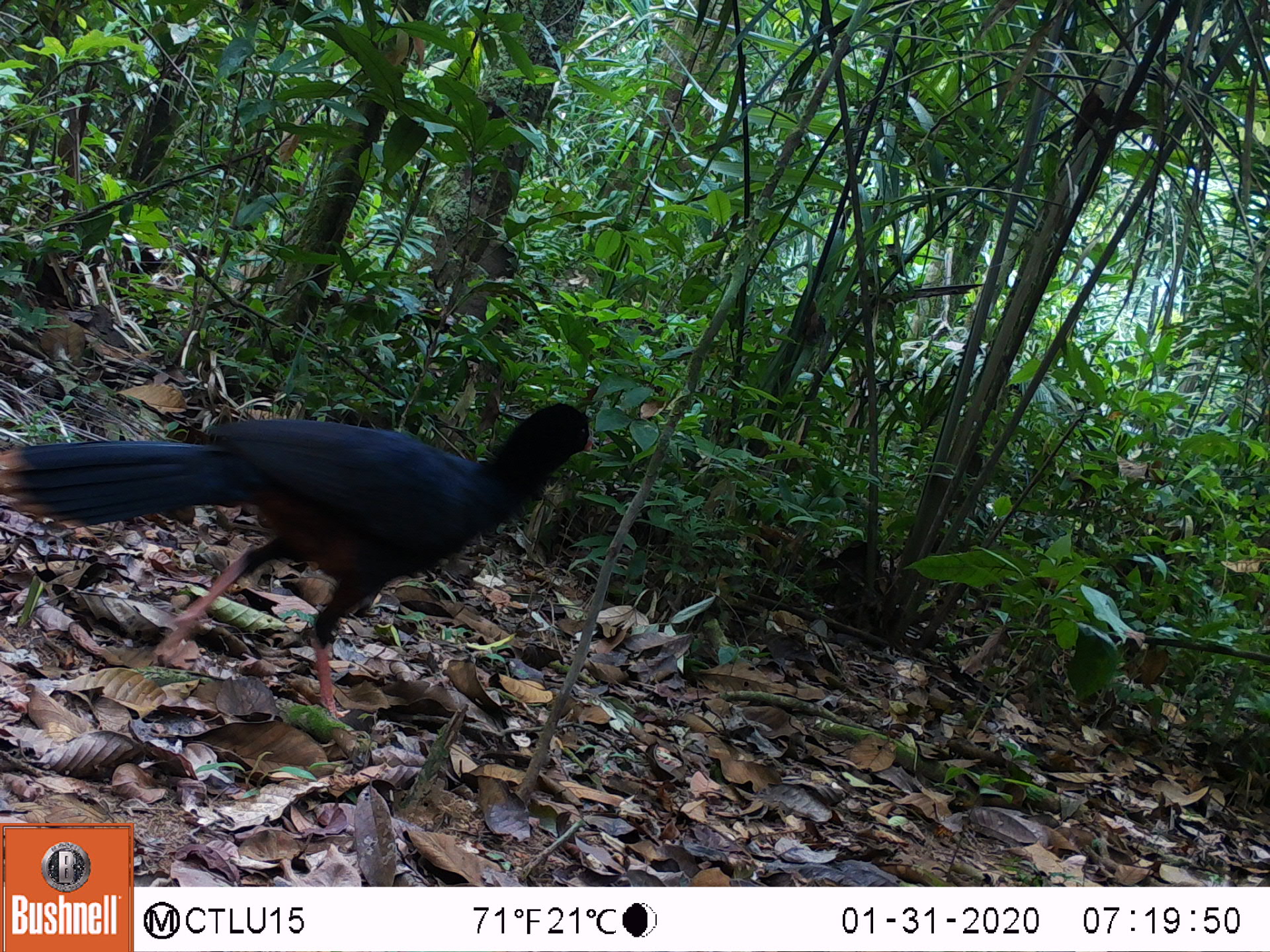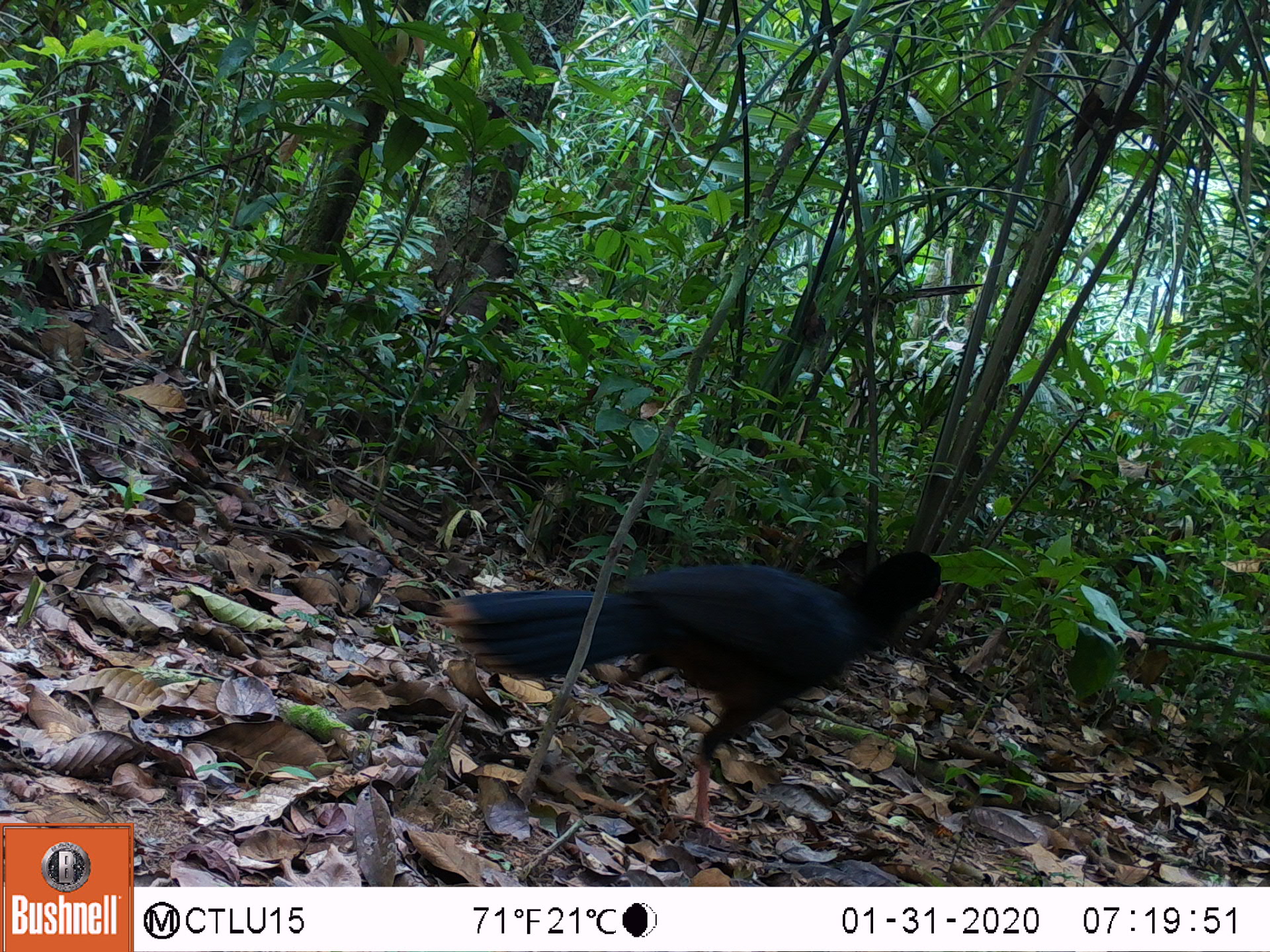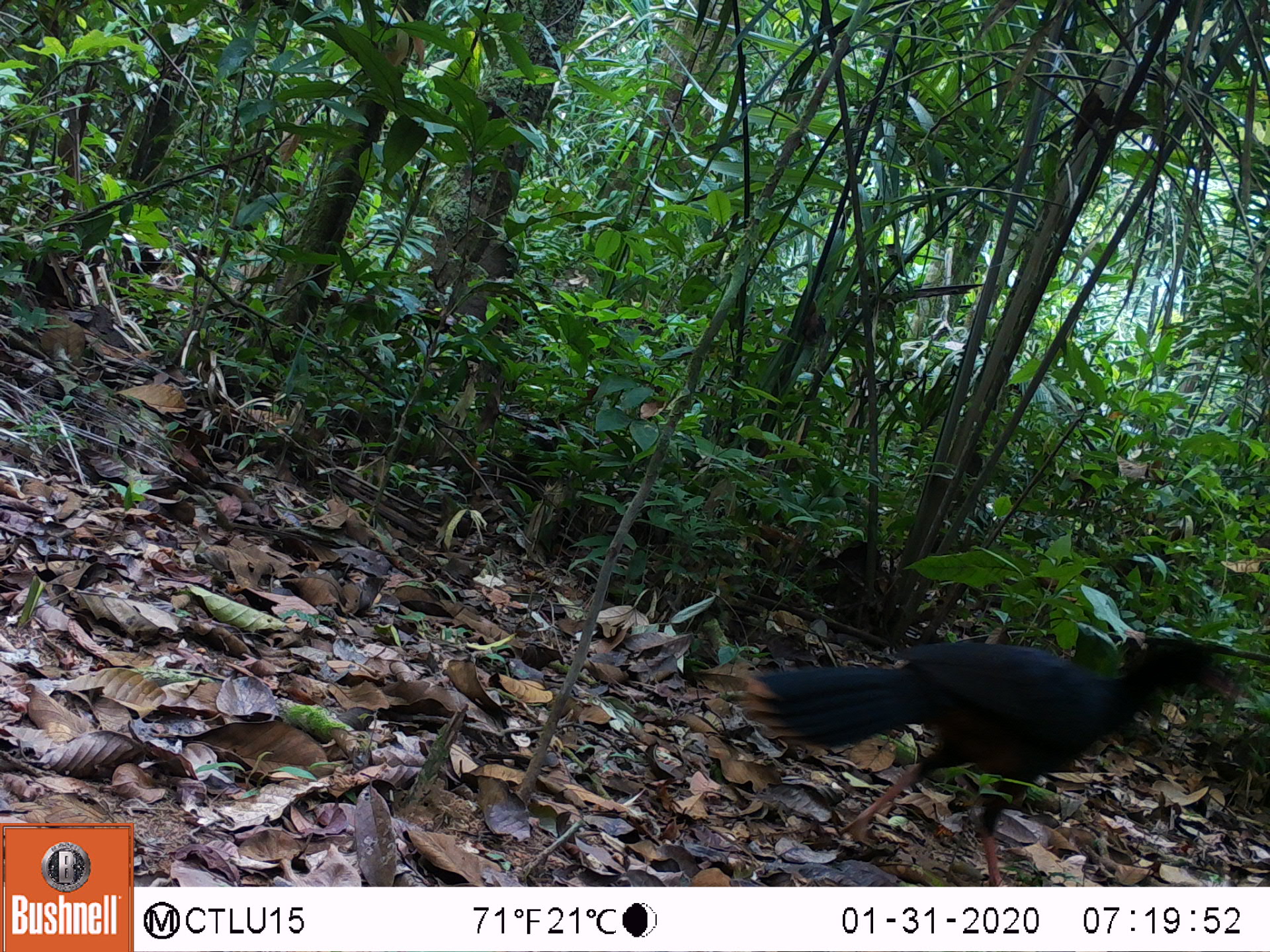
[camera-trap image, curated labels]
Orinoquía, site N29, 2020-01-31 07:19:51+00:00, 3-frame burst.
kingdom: Animalia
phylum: Chordata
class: Aves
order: Galliformes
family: Cracidae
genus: Mitu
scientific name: Mitu salvini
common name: salvin's currasow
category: salvins curassow